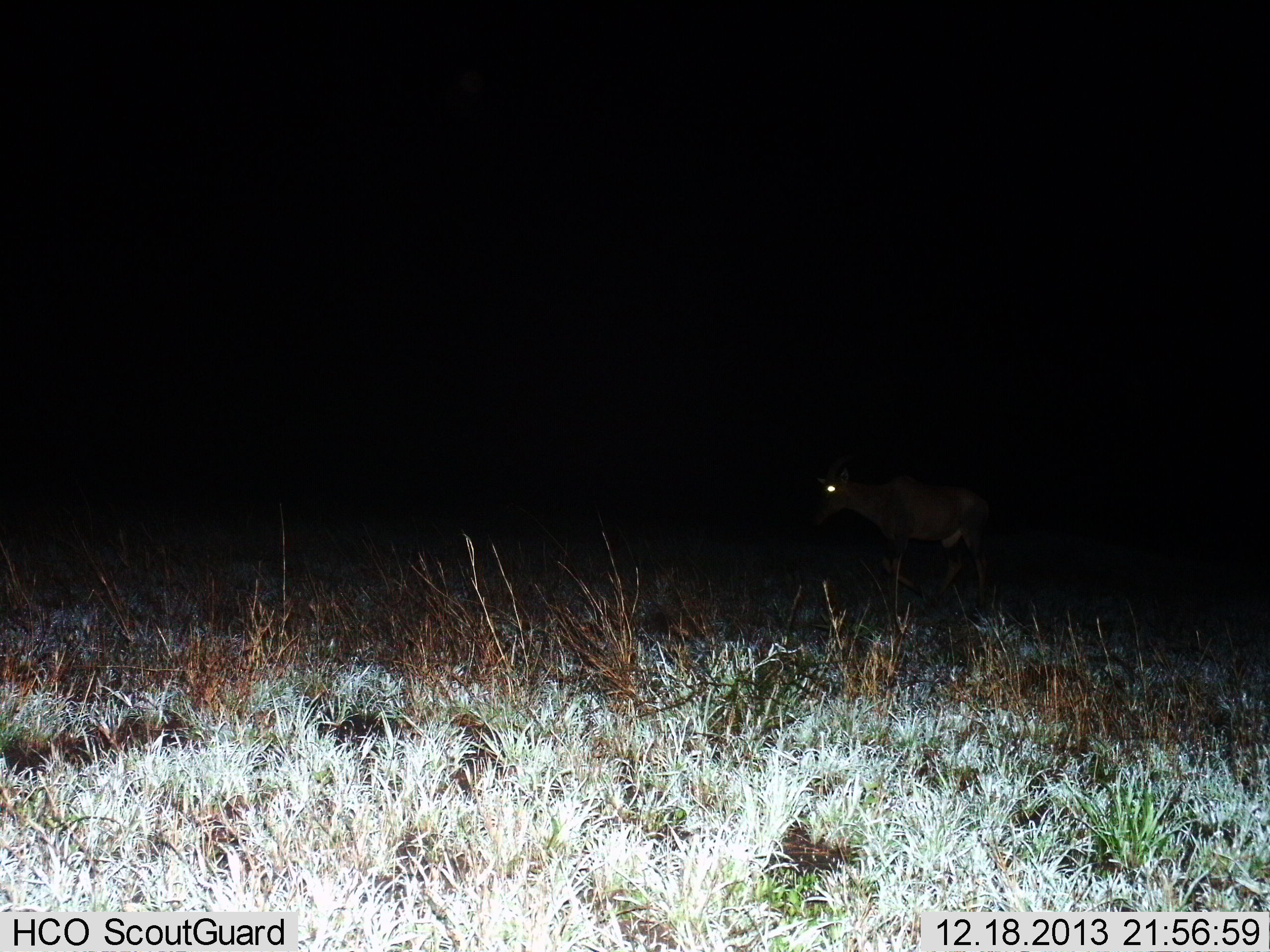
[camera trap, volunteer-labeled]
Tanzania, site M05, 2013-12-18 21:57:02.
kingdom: Animalia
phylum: Chordata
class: Mammalia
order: Artiodactyla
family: Bovidae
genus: Damaliscus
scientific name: Damaliscus lunatus jimela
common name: topi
Topi (Damaliscus lunatus jimela), count 1. Behavior (volunteer vote fractions): standing 30%, resting 0%, moving 70%, interacting 0%. Young present (vote fraction): 0%. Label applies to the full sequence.